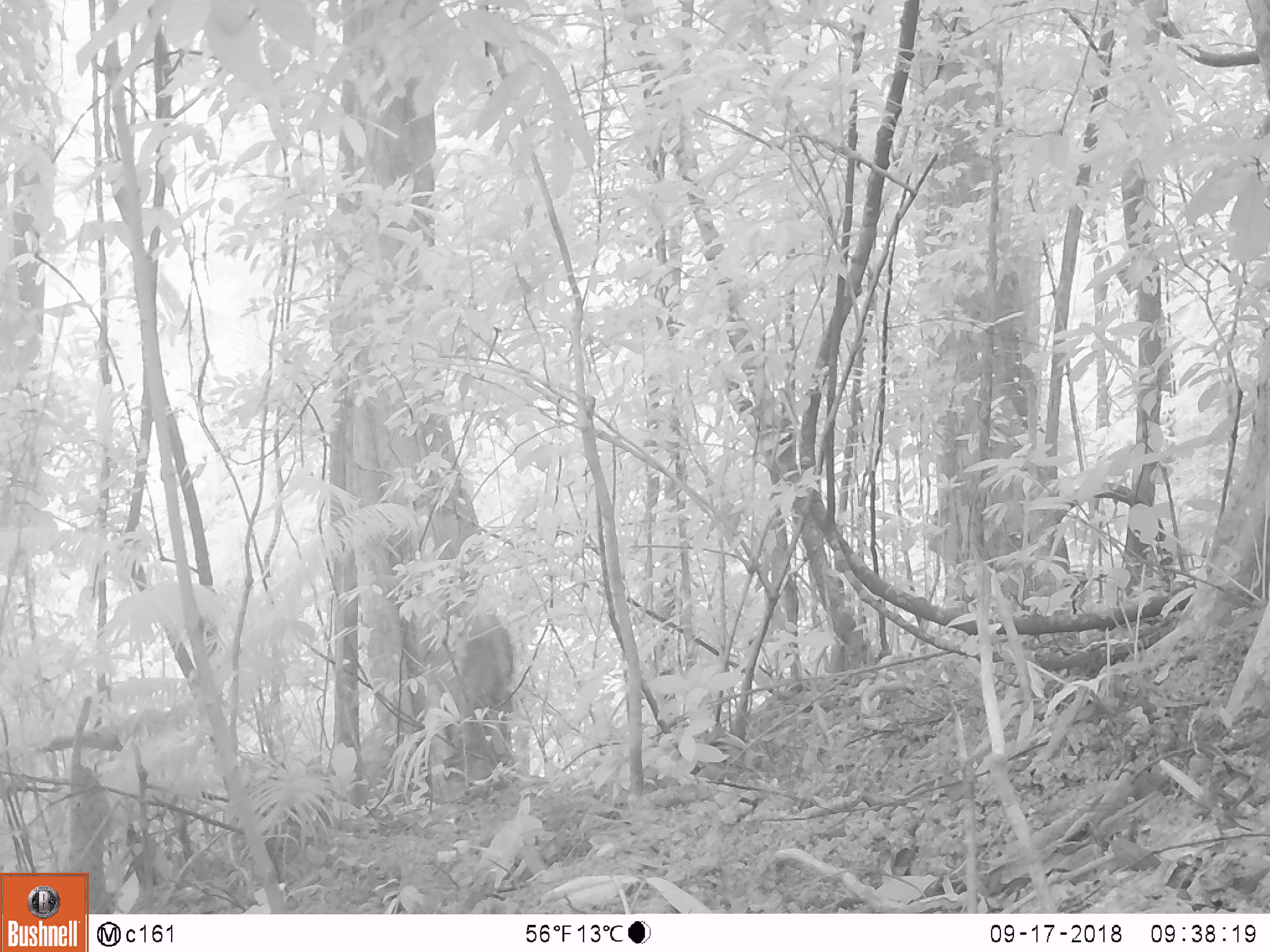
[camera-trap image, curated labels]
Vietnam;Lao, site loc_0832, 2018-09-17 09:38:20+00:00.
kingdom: Animalia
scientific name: Animalia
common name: animal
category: unidentified animal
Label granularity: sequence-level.